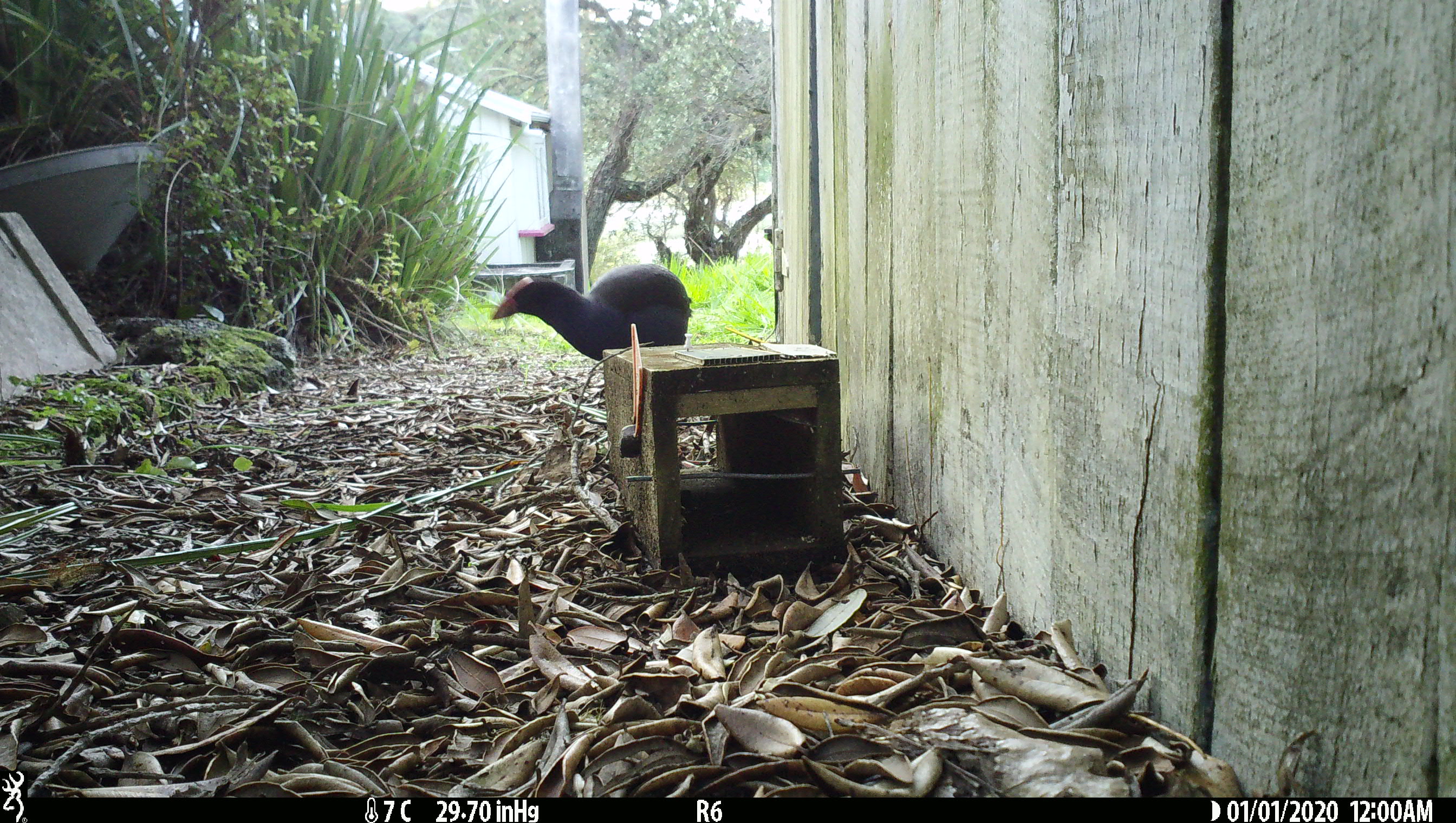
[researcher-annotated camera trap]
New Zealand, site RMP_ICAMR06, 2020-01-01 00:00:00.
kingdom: Animalia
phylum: Chordata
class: Aves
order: Gruiformes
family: Rallidae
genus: Porphyrio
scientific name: Porphyrio melanotus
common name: australasian swamphen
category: pukeko